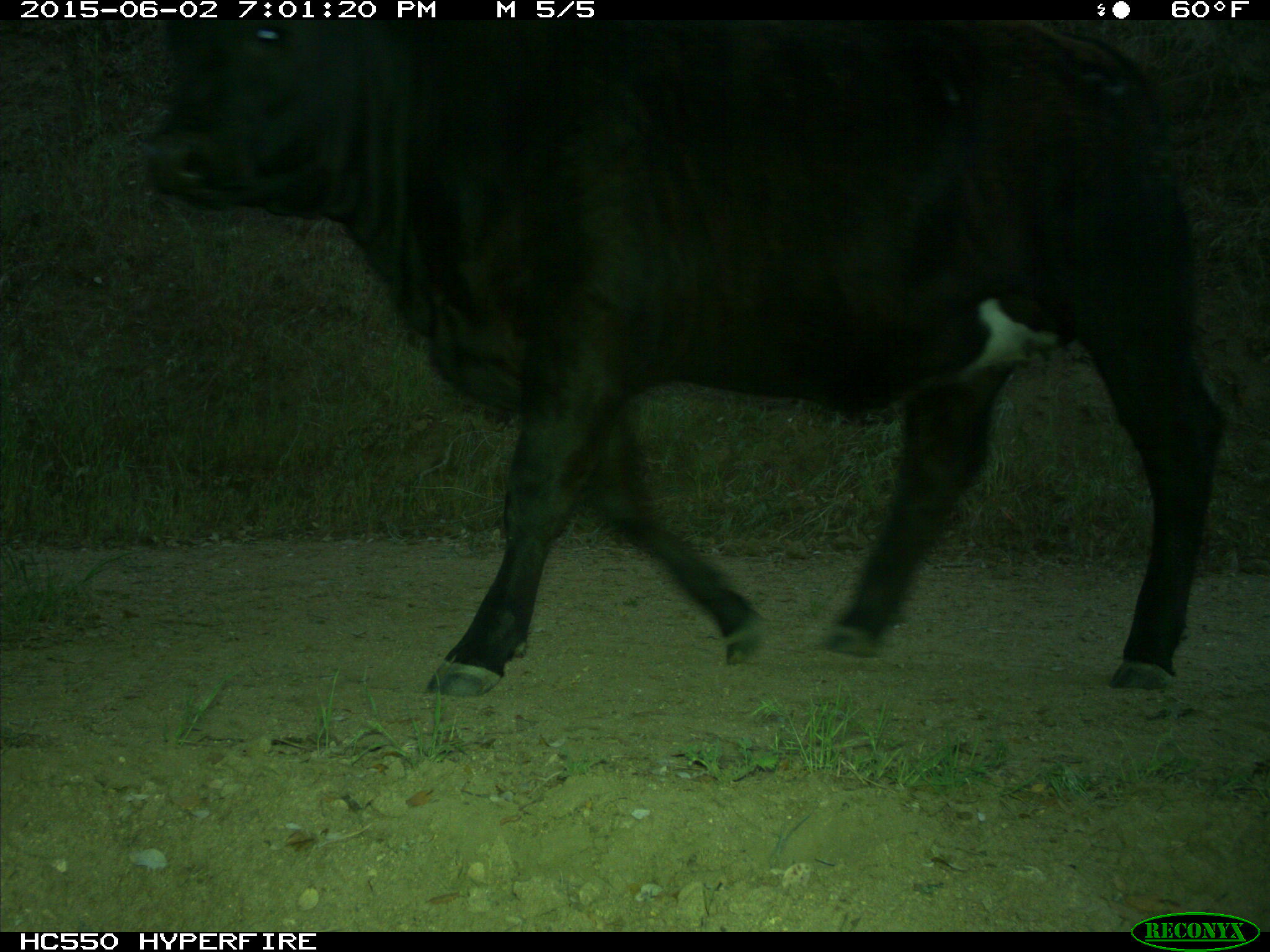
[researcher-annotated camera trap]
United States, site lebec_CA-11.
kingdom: Animalia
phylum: Chordata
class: Mammalia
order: Artiodactyla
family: Bovidae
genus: Bos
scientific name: Bos taurus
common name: domestic cow